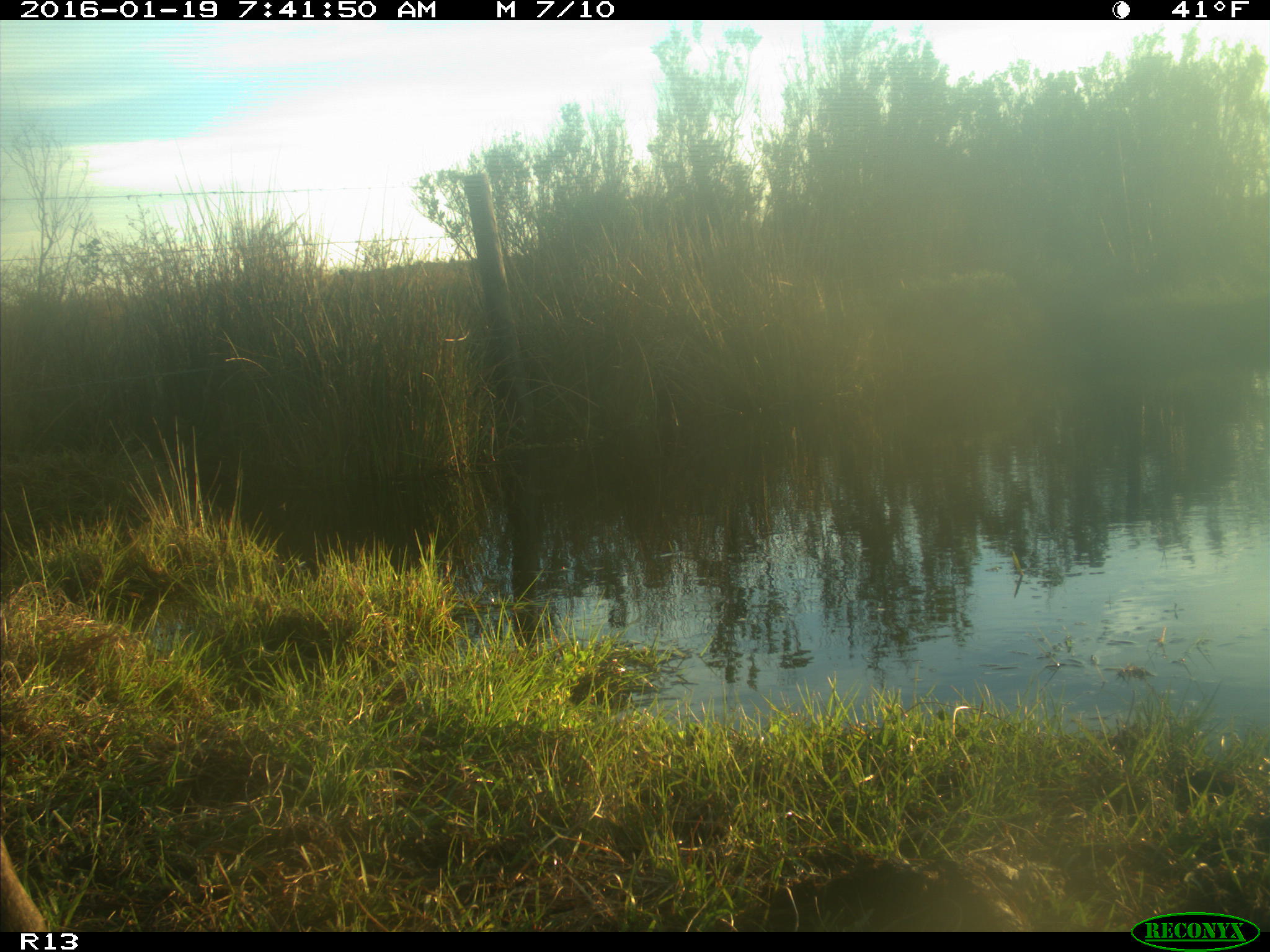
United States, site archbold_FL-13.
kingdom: Animalia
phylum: Chordata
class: Mammalia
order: Artiodactyla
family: Bovidae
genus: Bos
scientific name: Bos taurus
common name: domestic cow